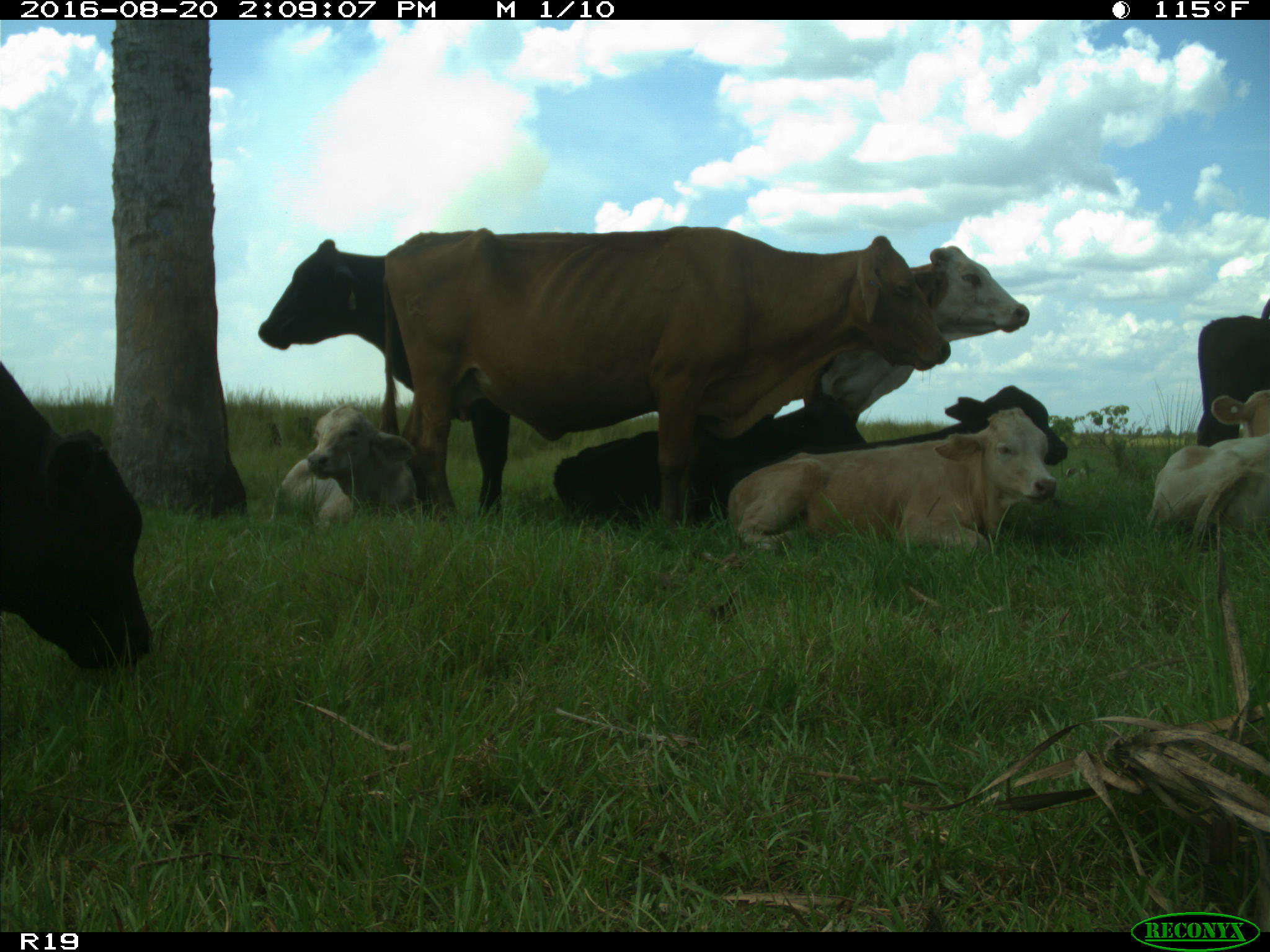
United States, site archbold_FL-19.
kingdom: Animalia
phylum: Chordata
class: Mammalia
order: Artiodactyla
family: Bovidae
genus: Bos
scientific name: Bos taurus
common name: domestic cow